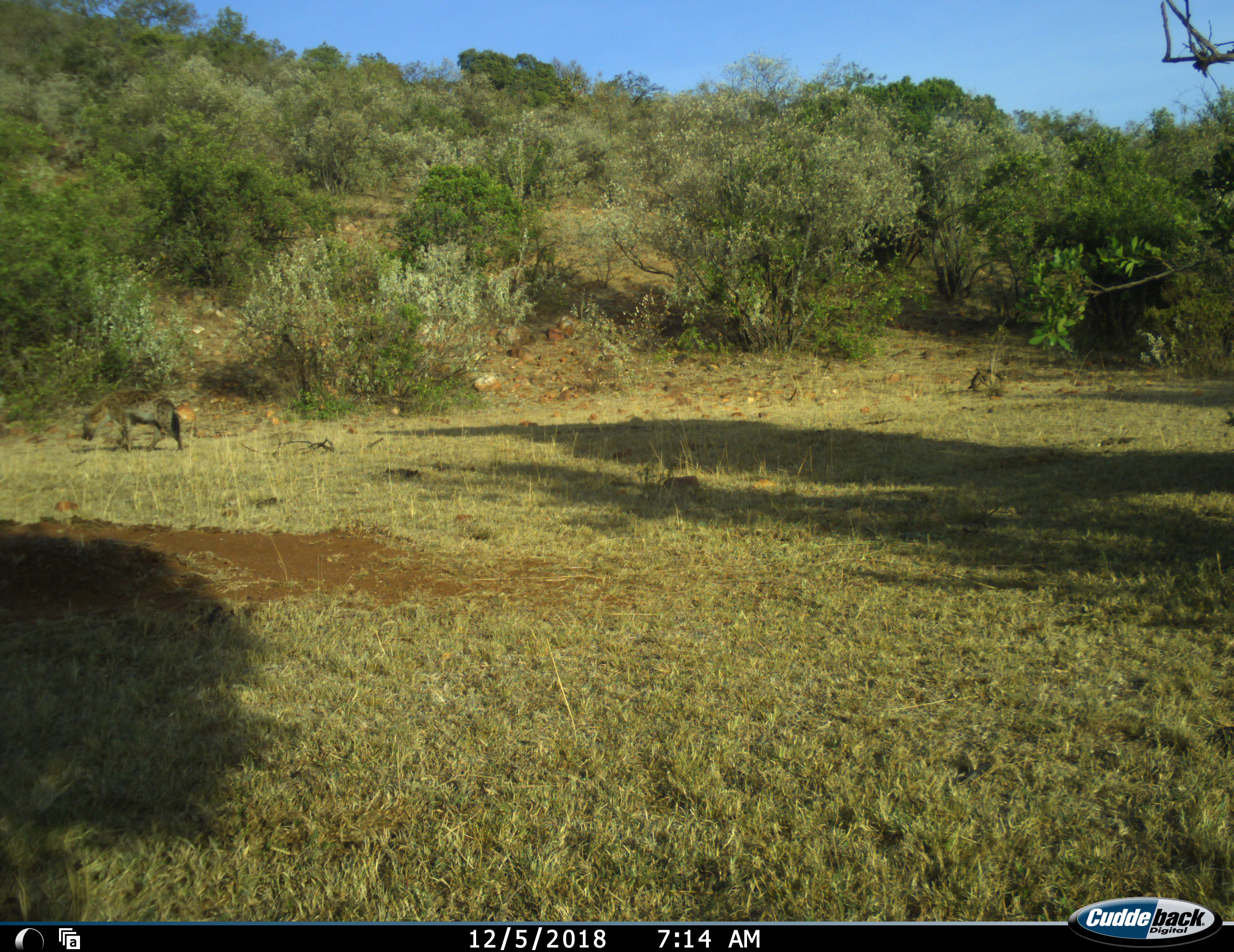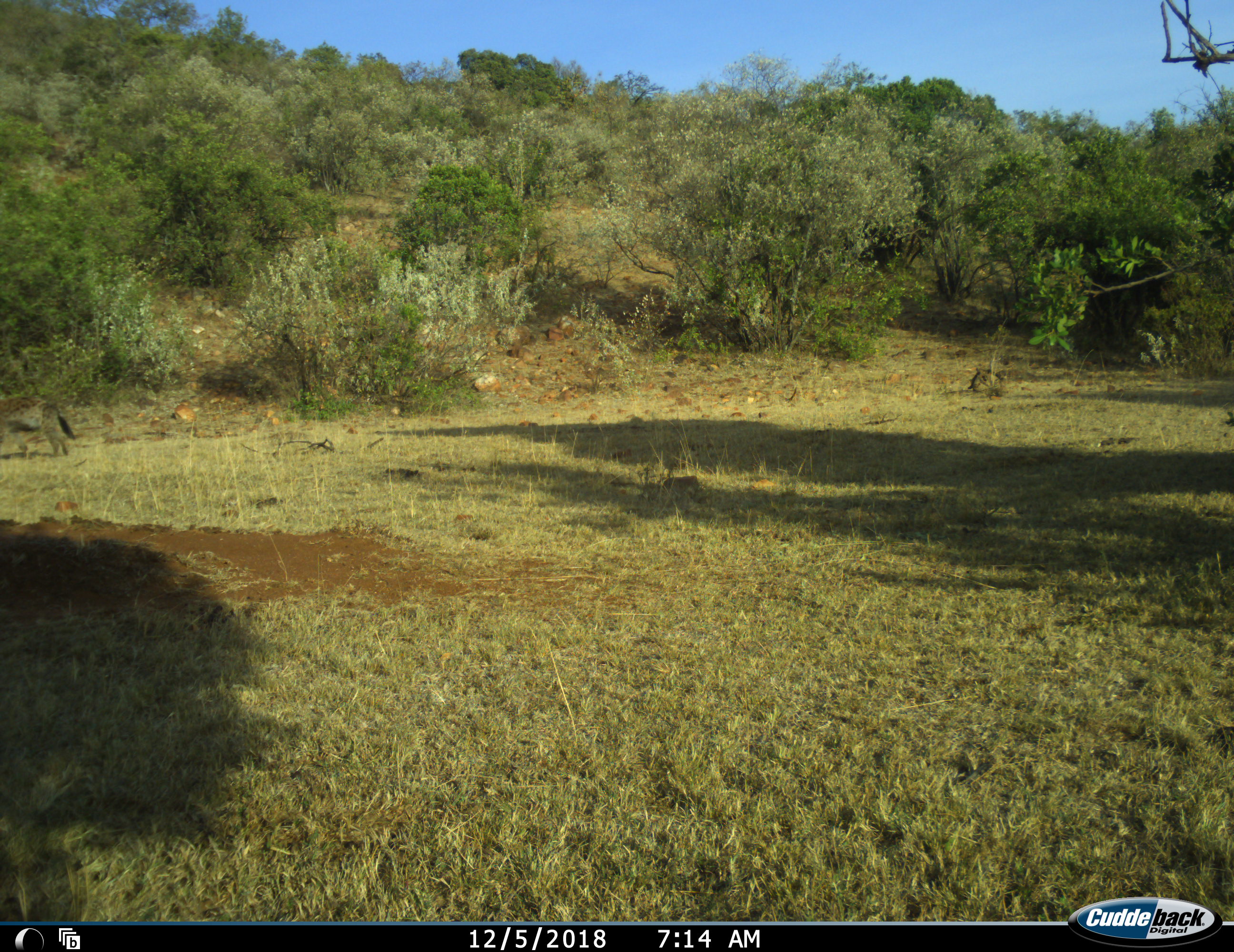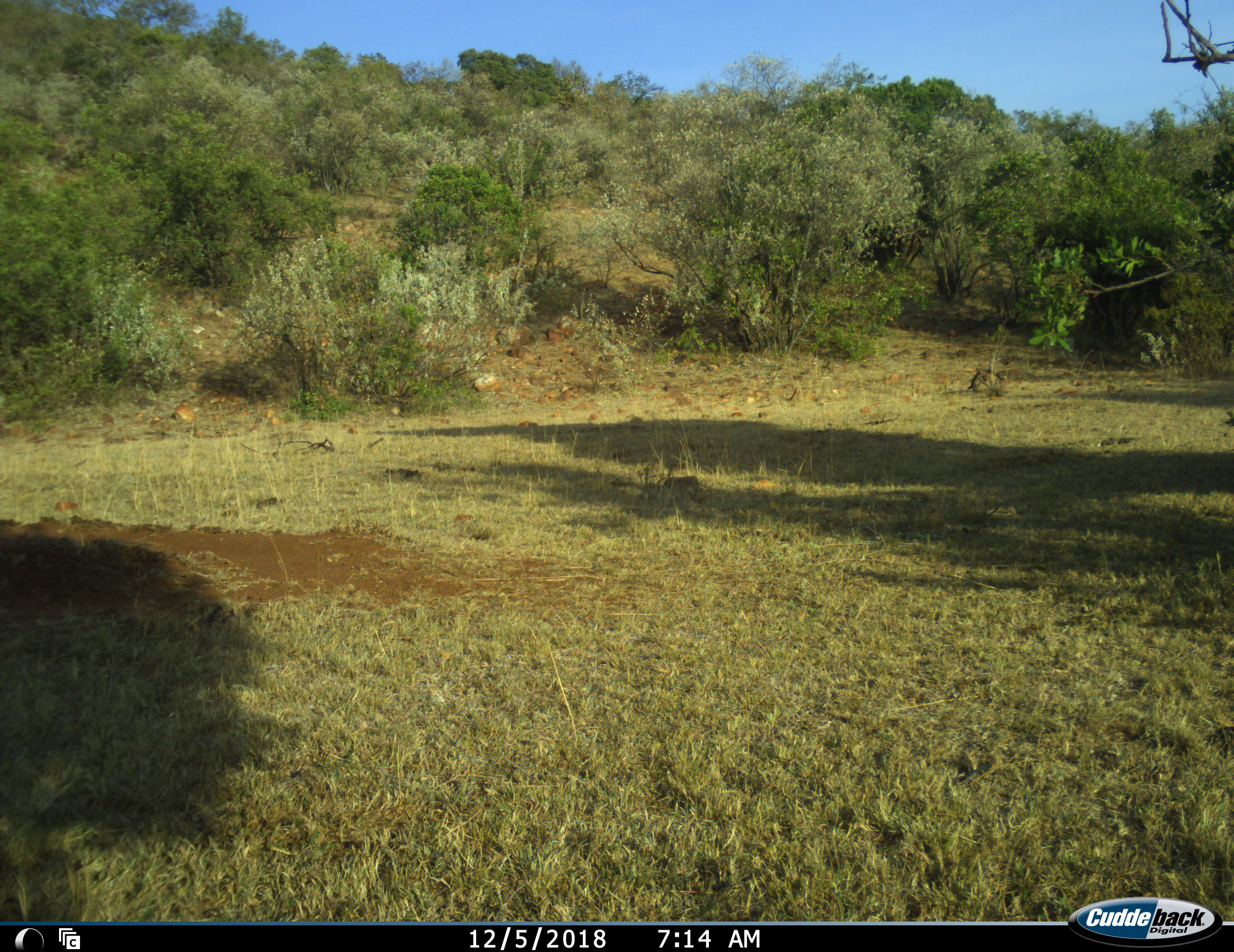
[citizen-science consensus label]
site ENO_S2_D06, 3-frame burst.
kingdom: Animalia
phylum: Chordata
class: Mammalia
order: Carnivora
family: Hyaenidae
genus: Crocuta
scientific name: Crocuta crocuta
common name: spotted hyena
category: hyenaspotted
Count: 1.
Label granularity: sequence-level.